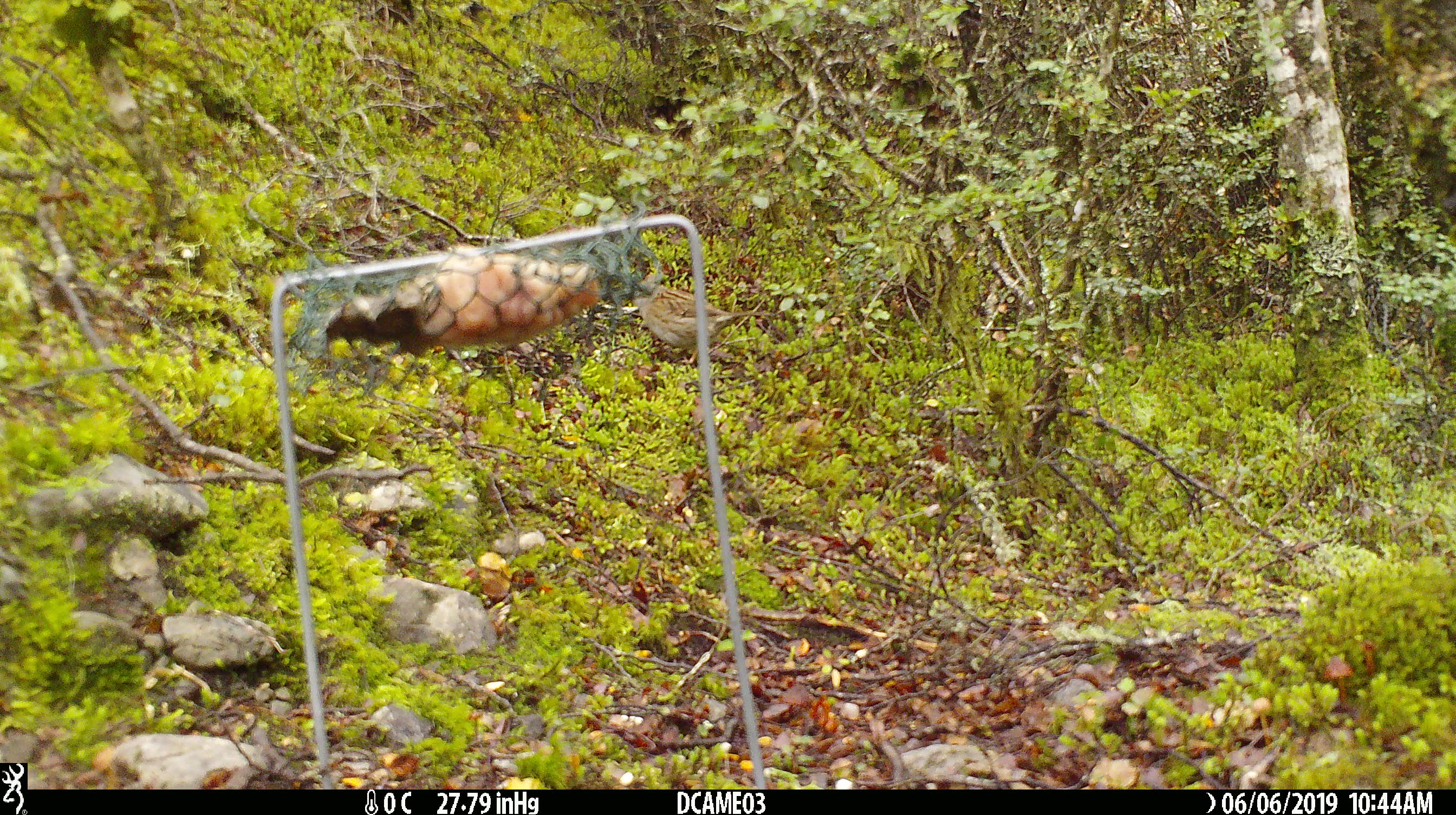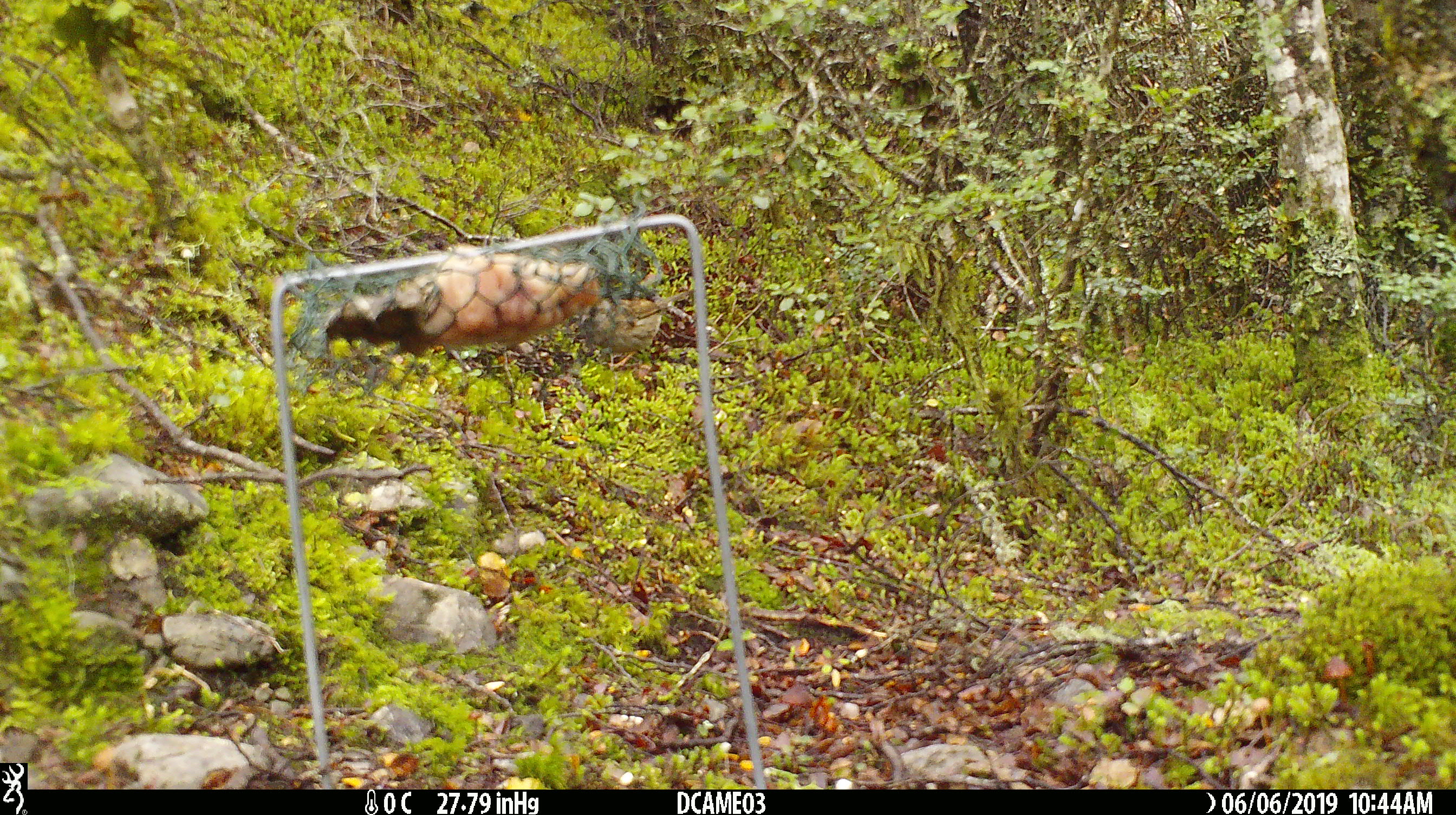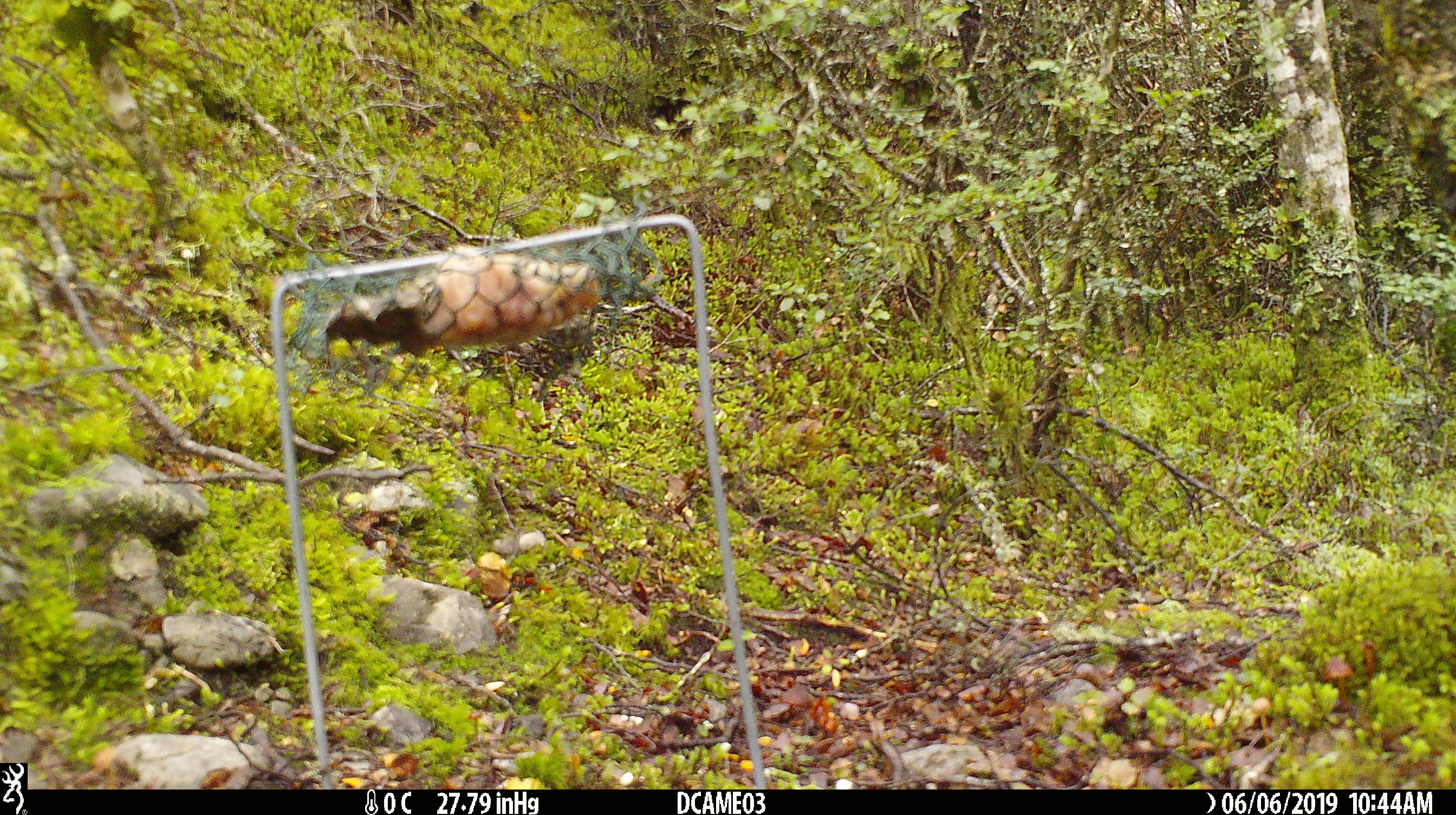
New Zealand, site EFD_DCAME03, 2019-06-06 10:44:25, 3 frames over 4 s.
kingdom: Animalia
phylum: Chordata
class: Aves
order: Passeriformes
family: Prunellidae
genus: Prunella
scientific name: Prunella modularis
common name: dunnock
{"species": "dunnock (Prunella modularis)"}